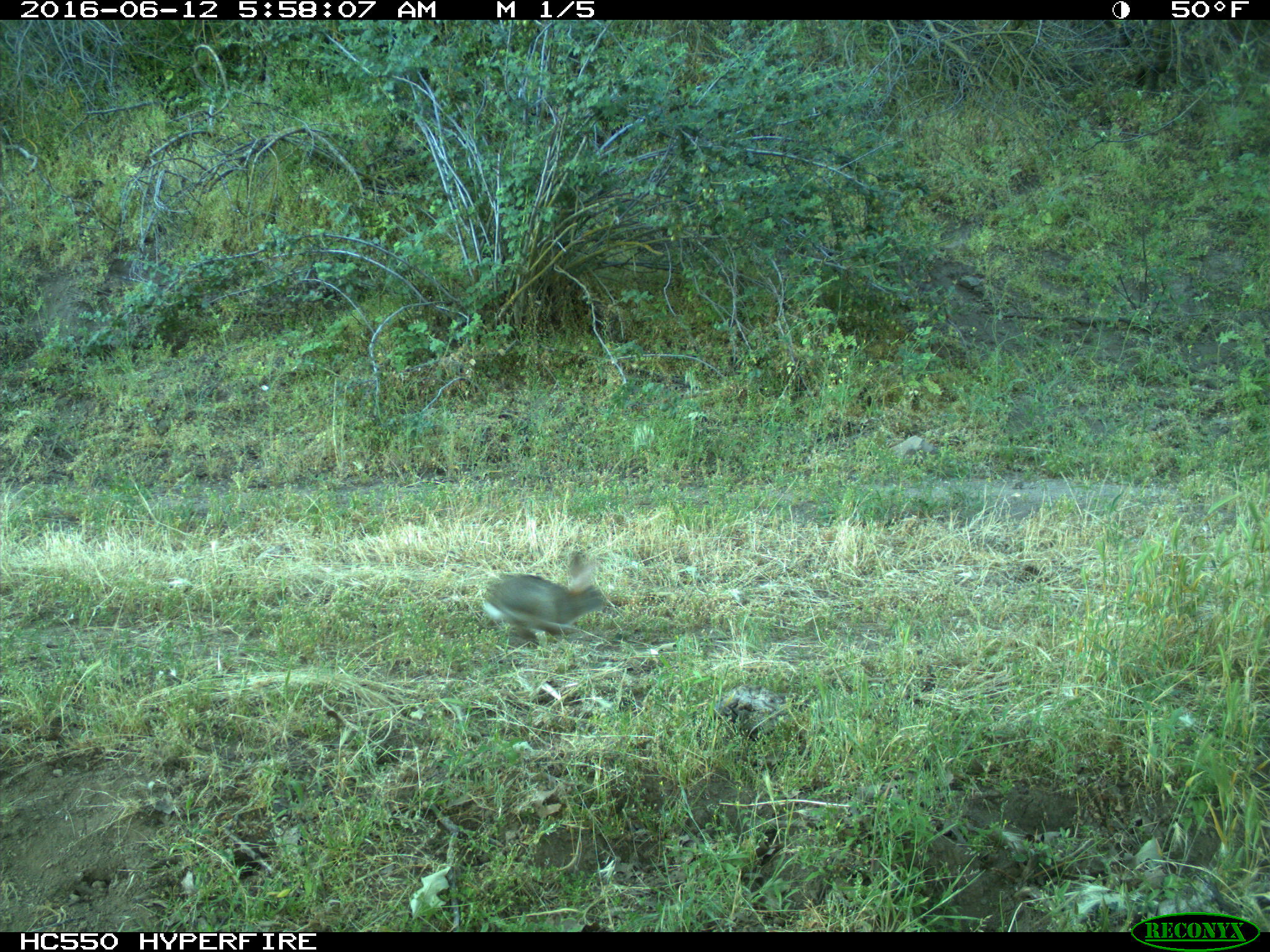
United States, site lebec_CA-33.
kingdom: Animalia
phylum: Chordata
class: Mammalia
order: Lagomorpha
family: Leporidae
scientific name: Leporidae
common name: rabbits and hares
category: unidentified rabbit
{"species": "unidentified rabbit (rabbits and hares) (Leporidae)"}